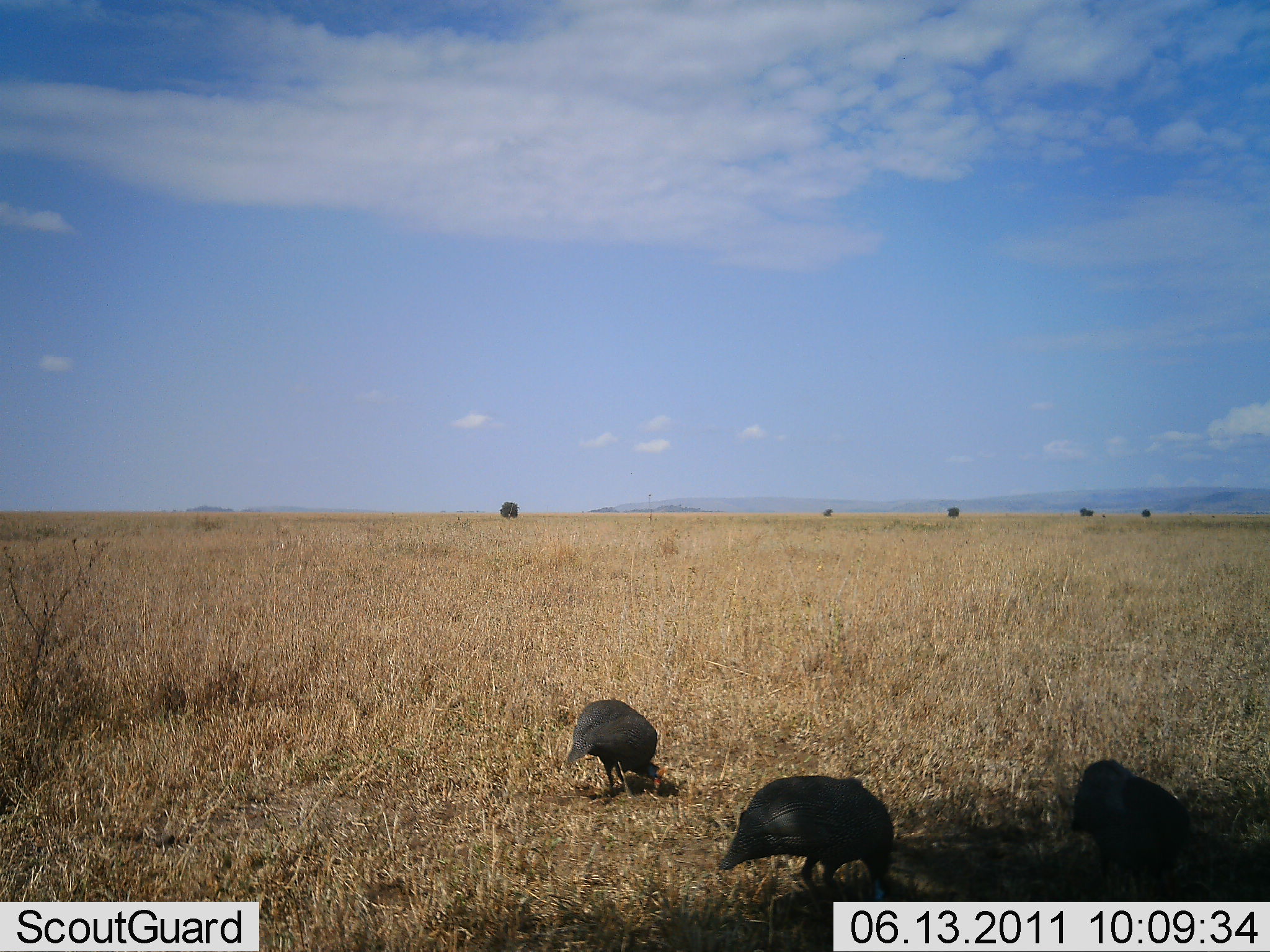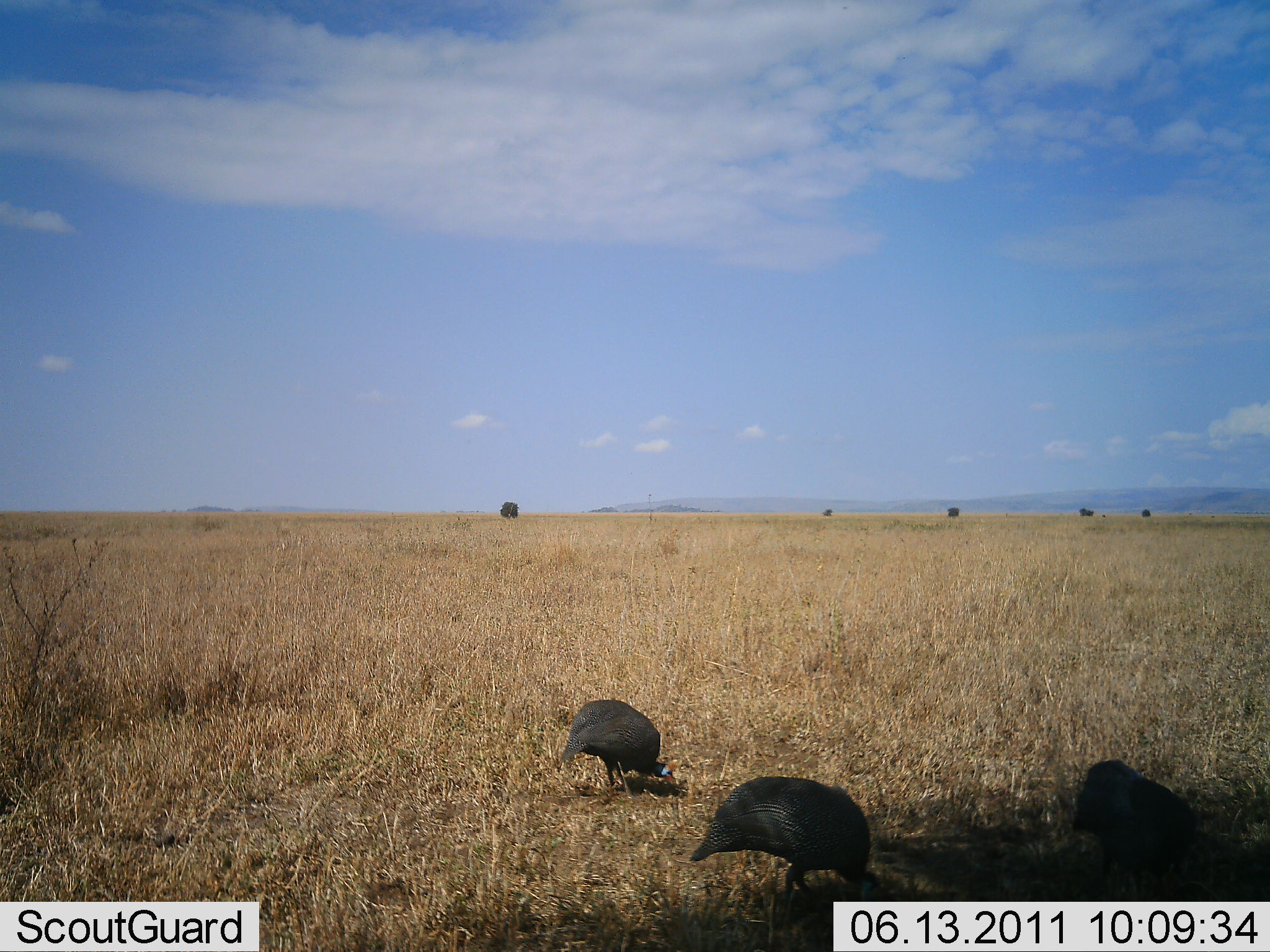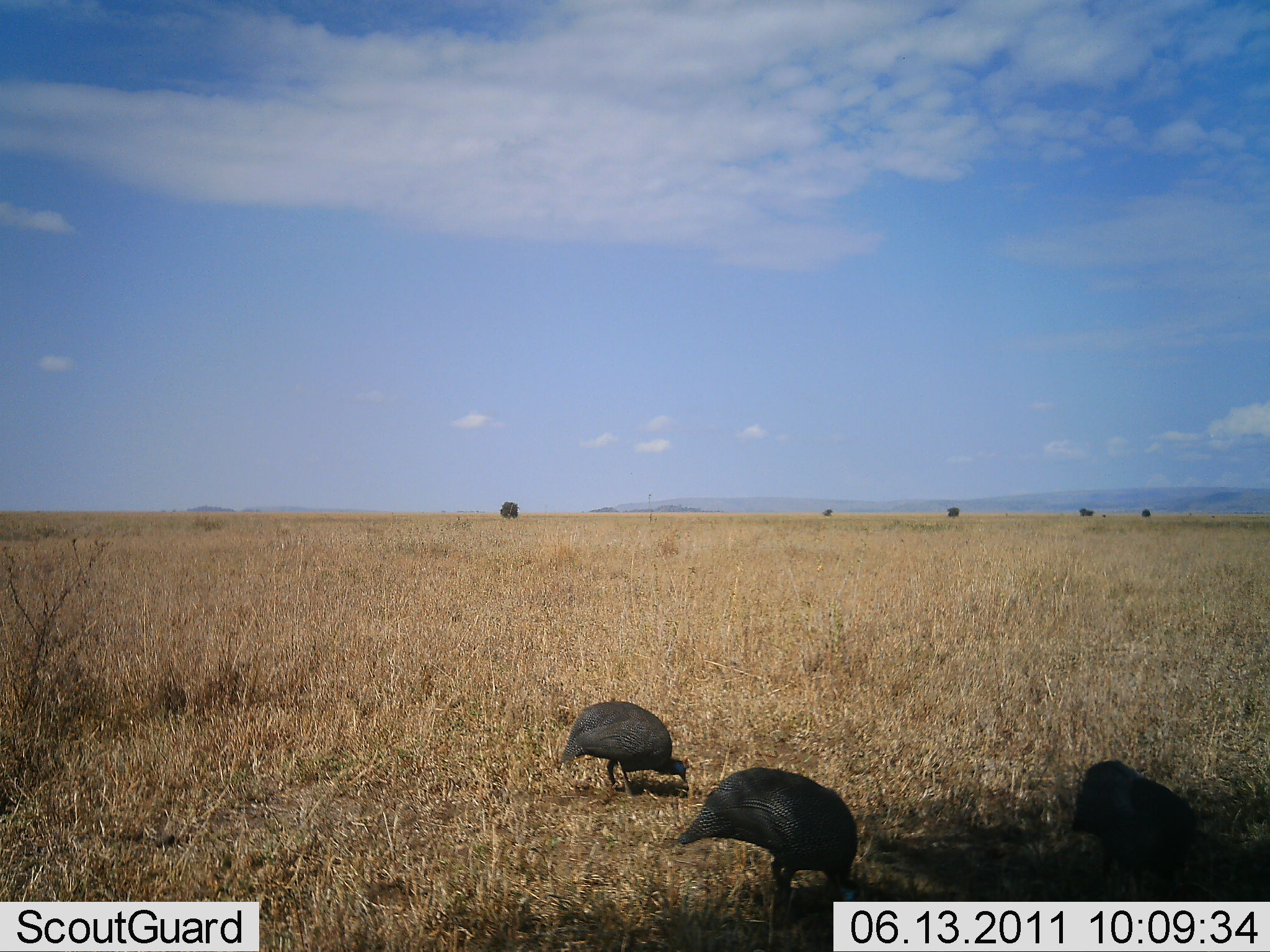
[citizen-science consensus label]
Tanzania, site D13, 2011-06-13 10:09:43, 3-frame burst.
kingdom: Animalia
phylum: Chordata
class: Aves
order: Galliformes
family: Numididae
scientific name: Numididae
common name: guinea fowl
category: guineafowl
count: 3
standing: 18%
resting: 0%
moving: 18%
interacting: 0%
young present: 0%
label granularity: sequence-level